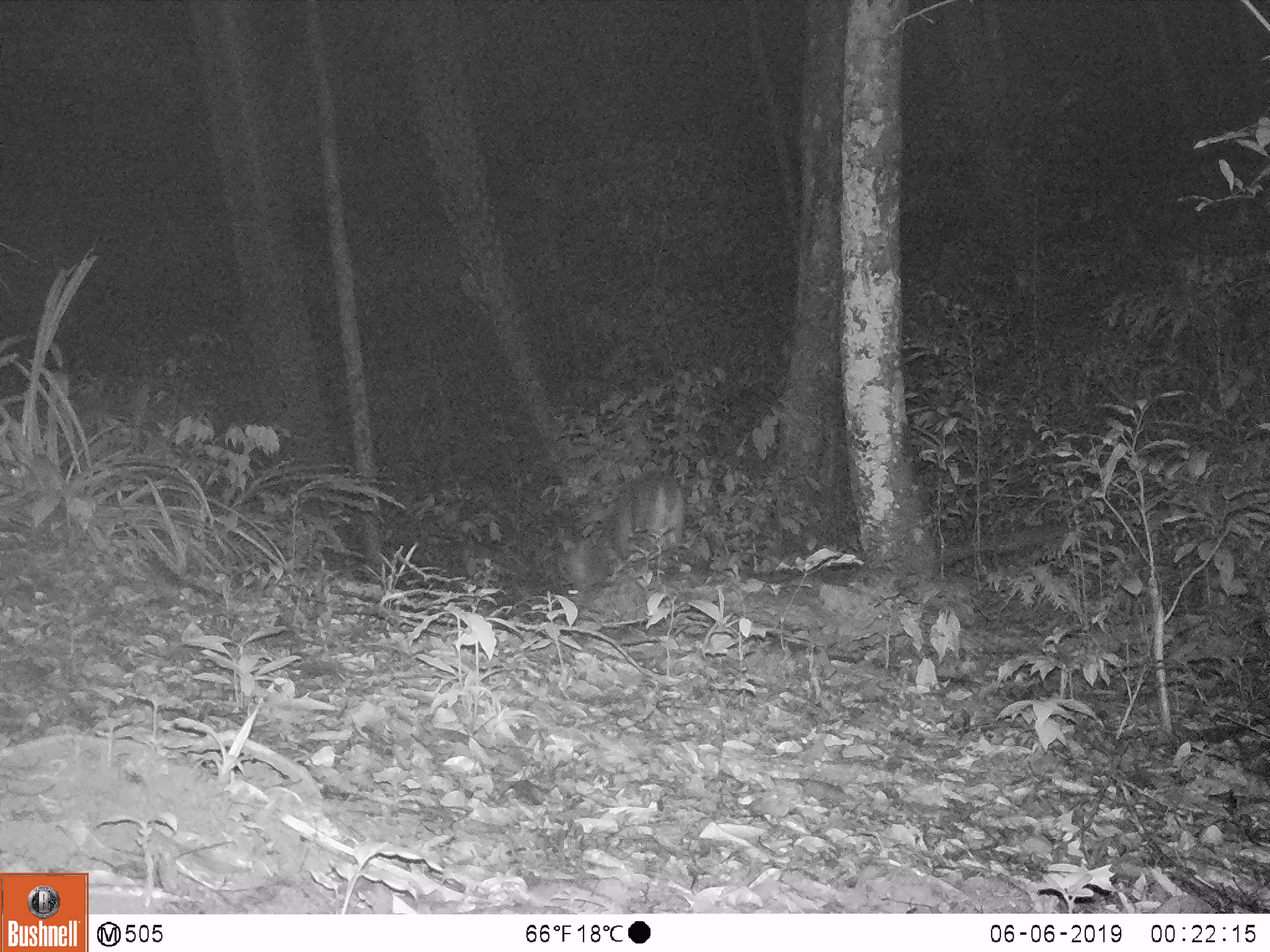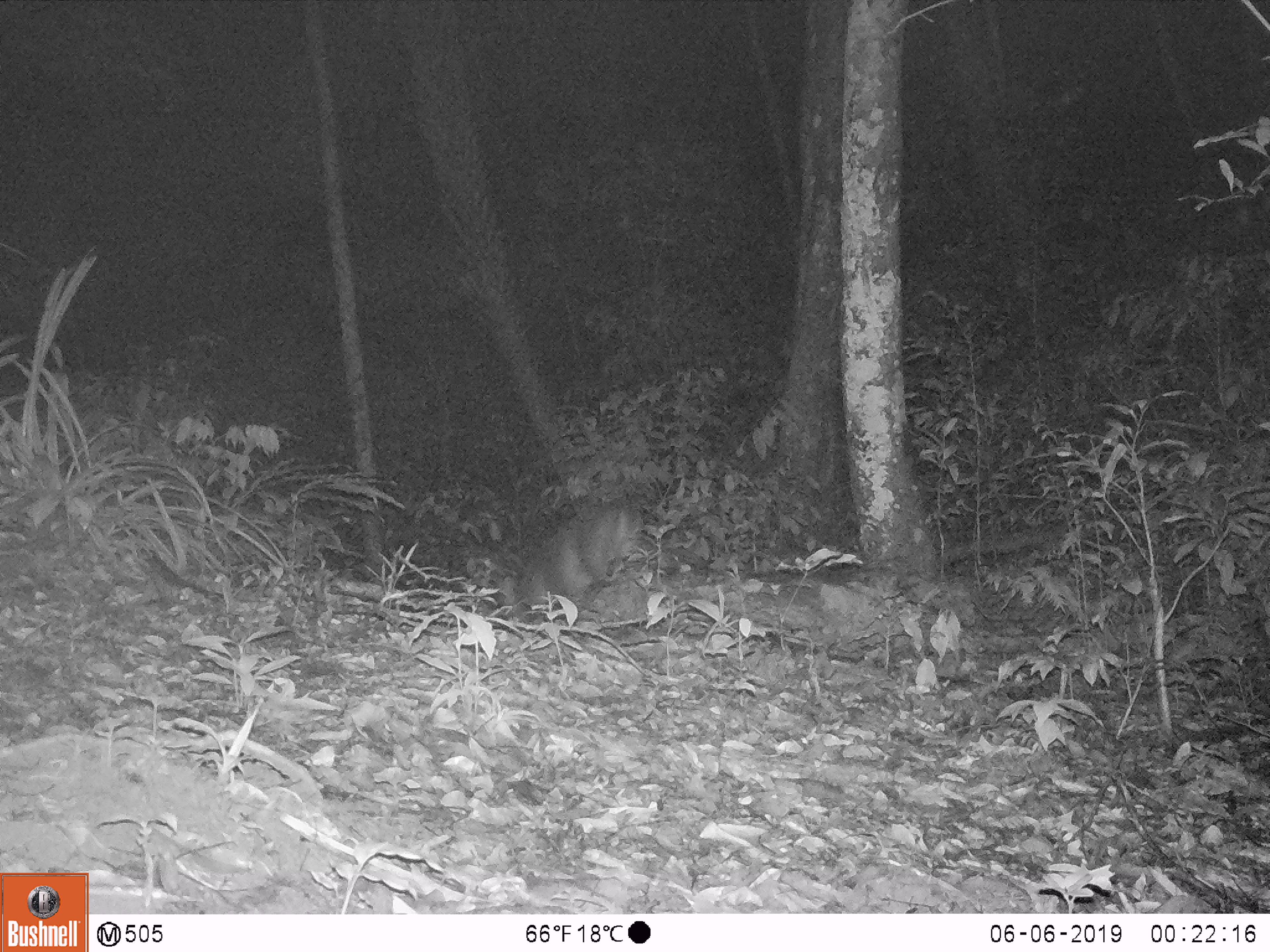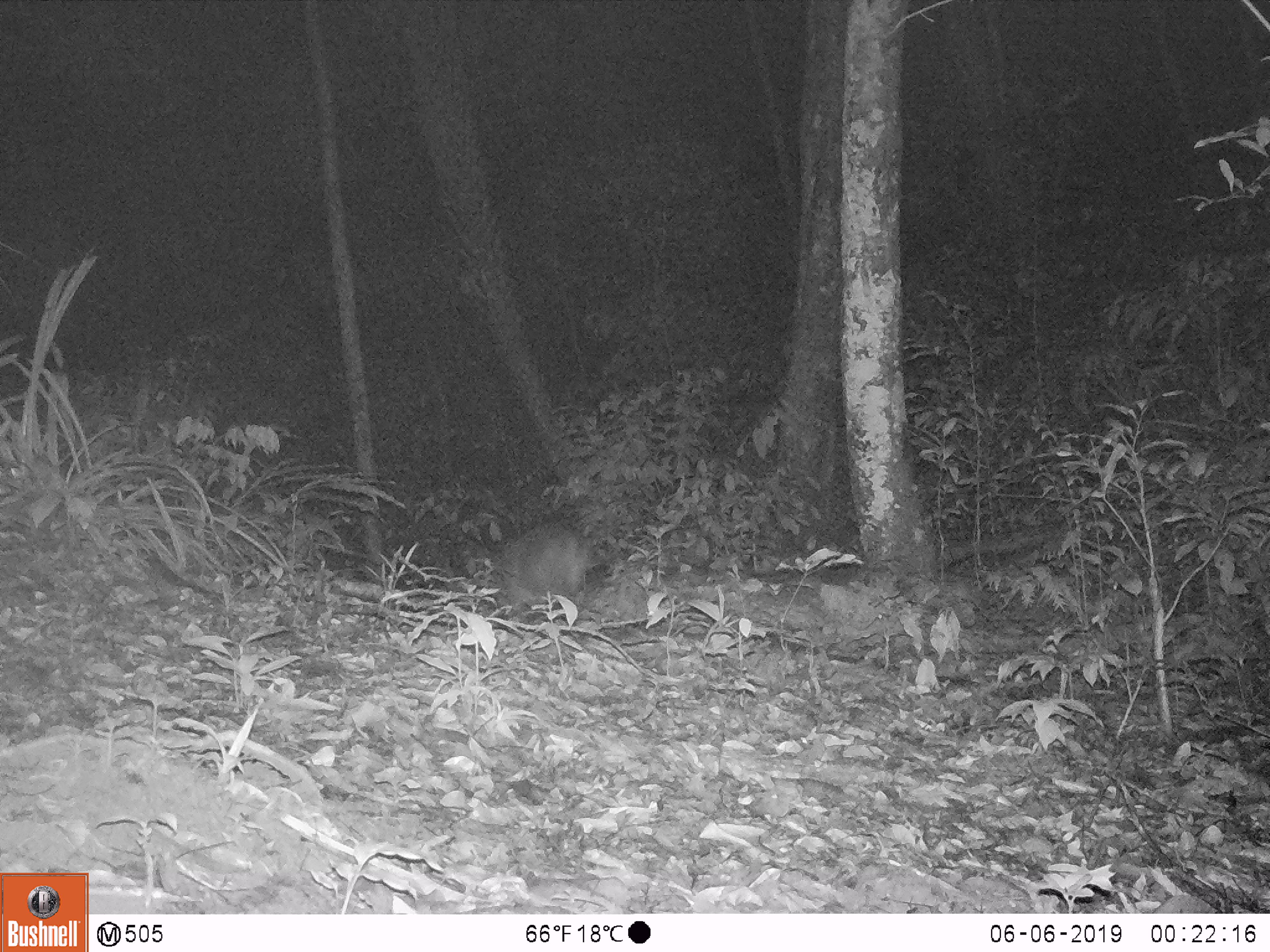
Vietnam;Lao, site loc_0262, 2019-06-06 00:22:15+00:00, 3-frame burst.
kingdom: Animalia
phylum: Chordata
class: Mammalia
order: Artiodactyla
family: Cervidae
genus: Muntiacus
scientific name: Muntiacus vuquangensis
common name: large-antlered muntjac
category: large antlered muntjac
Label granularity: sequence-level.